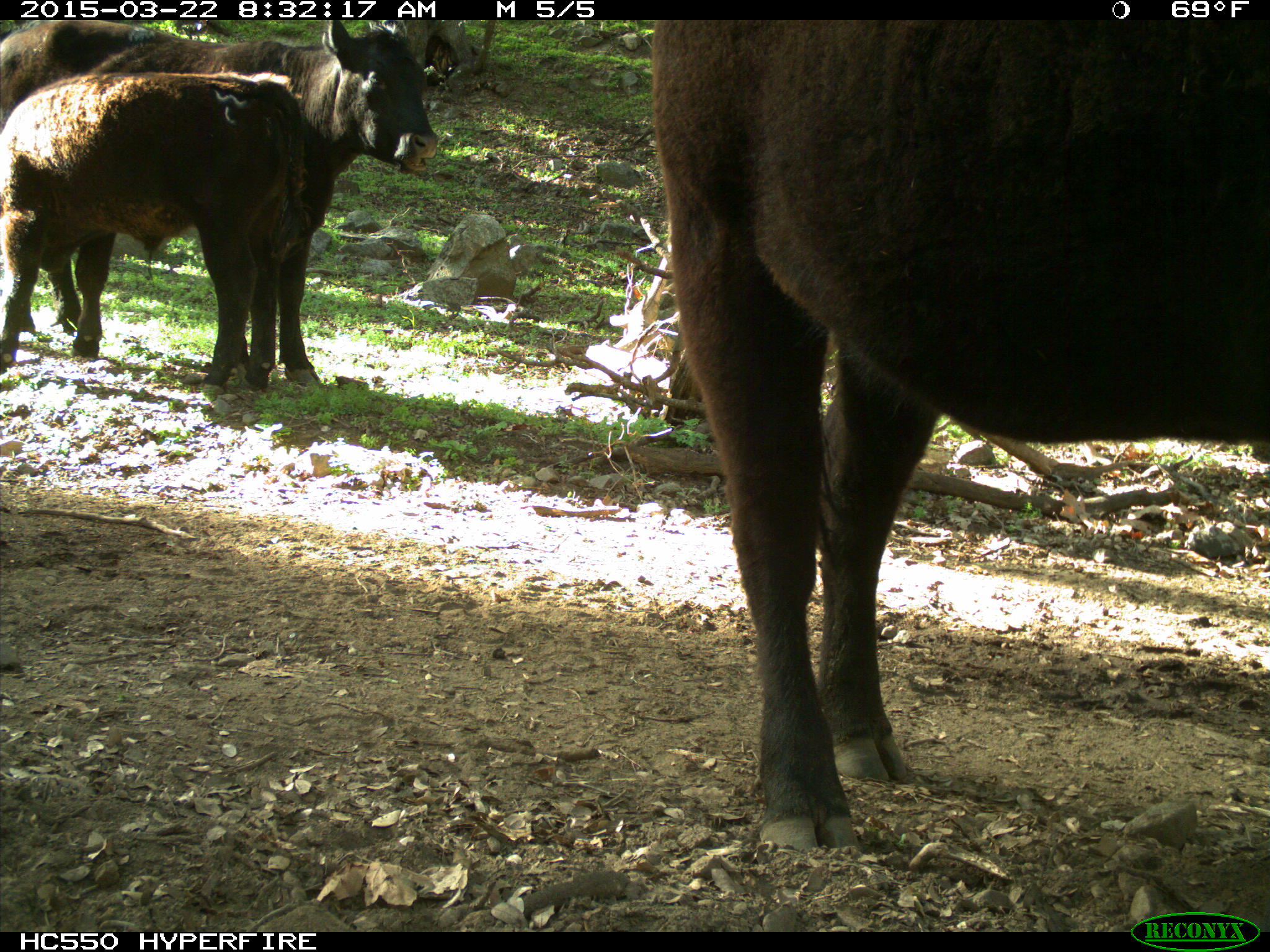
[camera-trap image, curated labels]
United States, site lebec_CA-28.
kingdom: Animalia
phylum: Chordata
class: Mammalia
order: Artiodactyla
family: Bovidae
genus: Bos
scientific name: Bos taurus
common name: domestic cow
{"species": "Bos taurus (domestic cow)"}